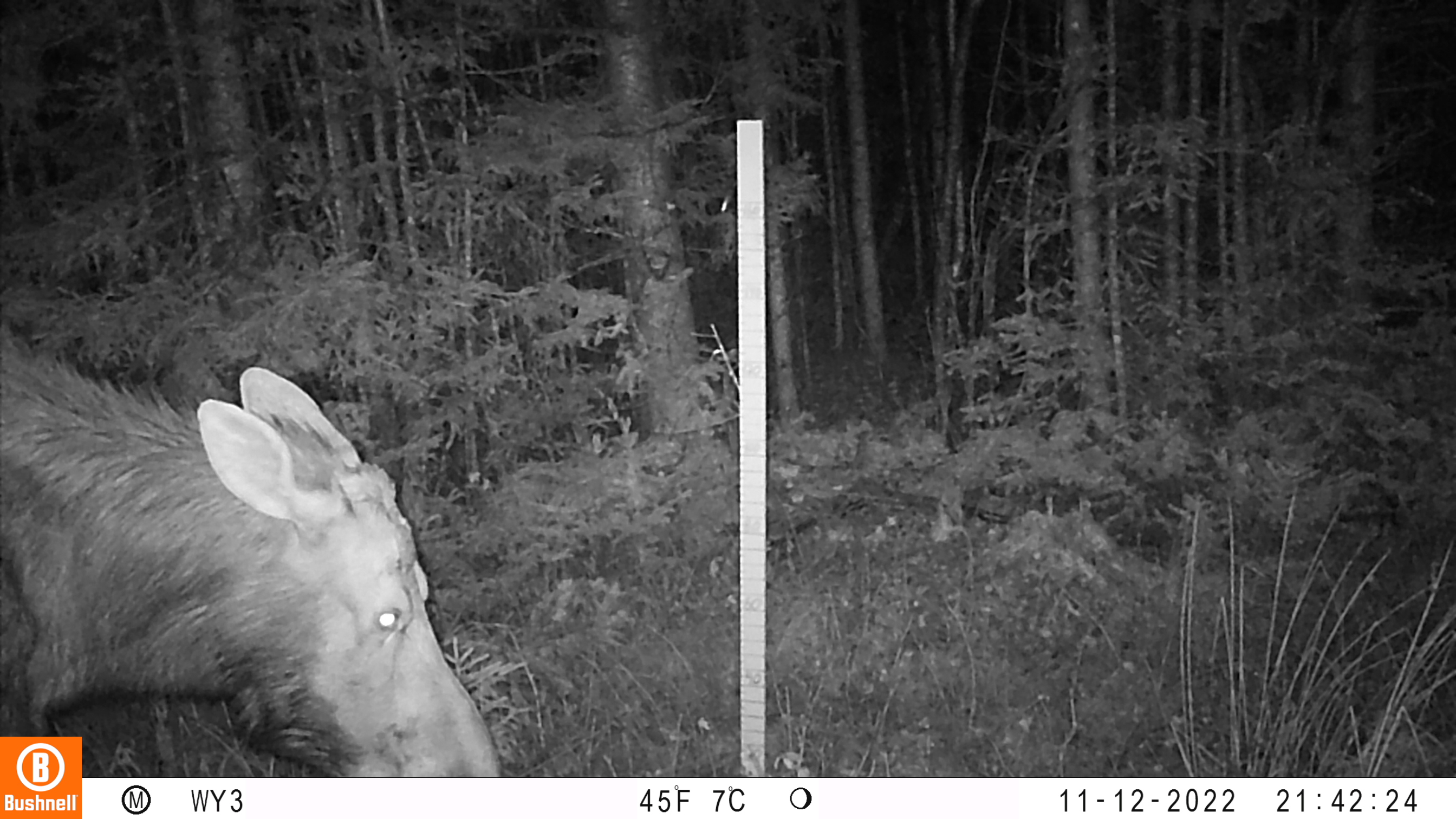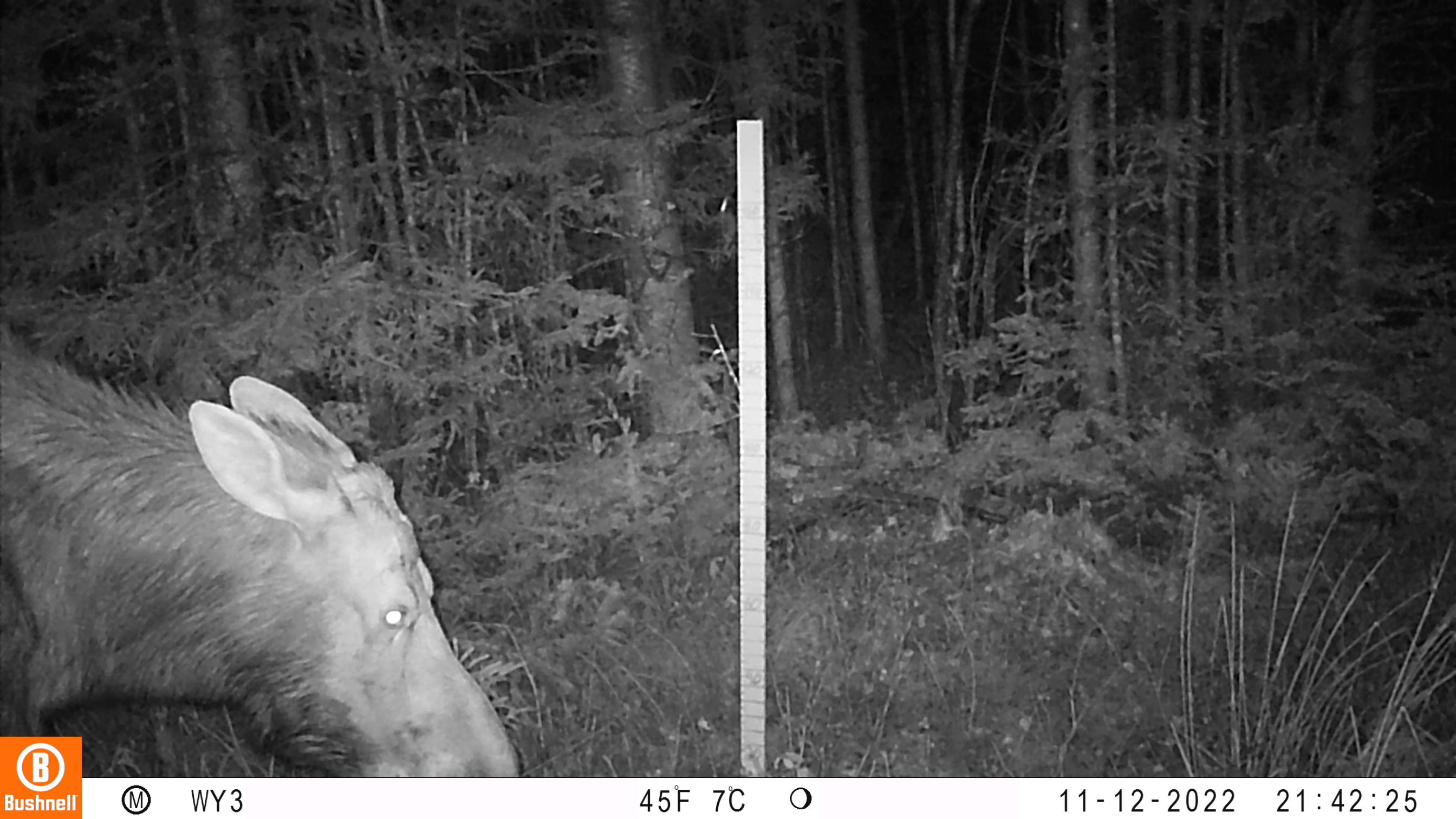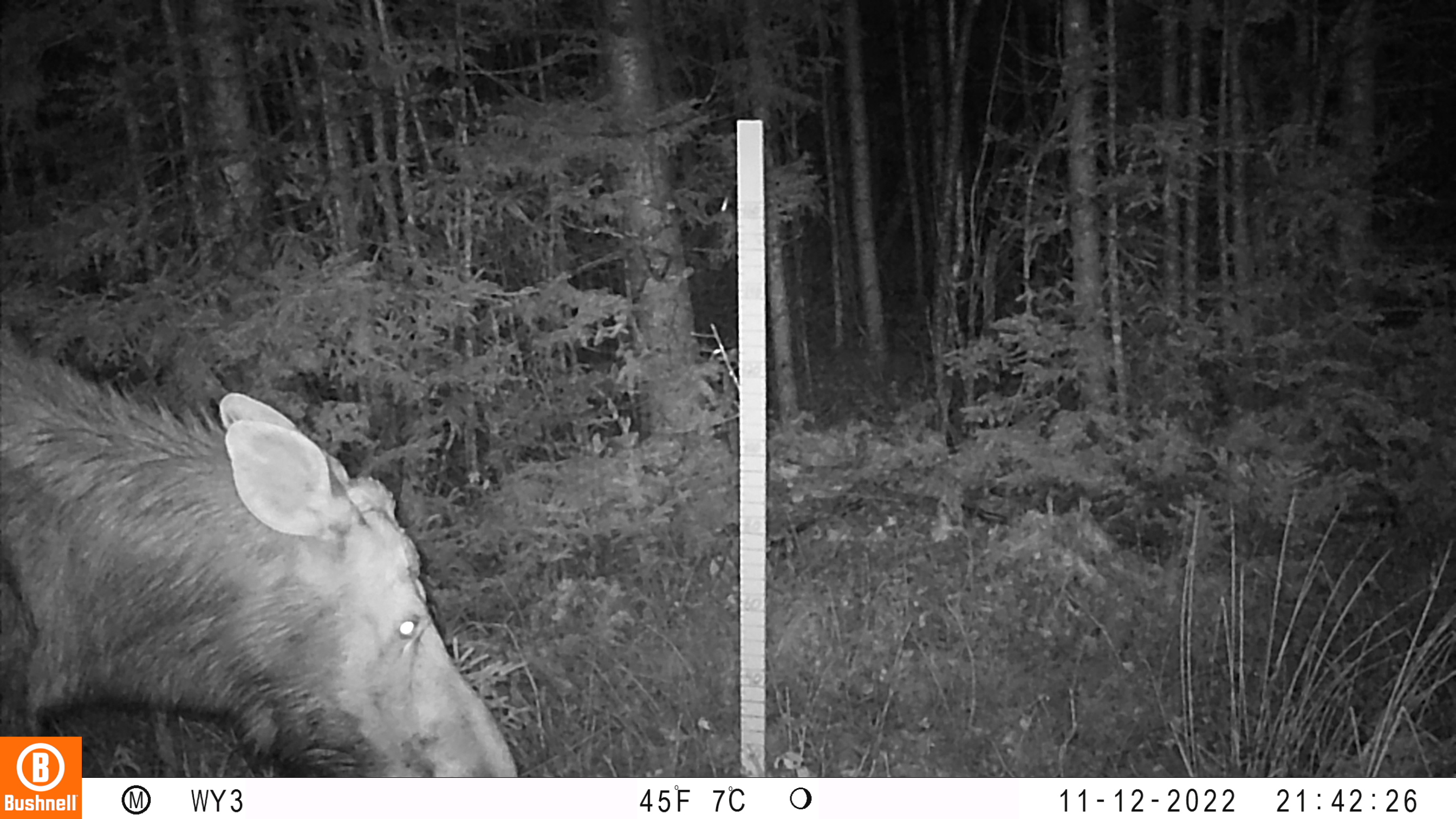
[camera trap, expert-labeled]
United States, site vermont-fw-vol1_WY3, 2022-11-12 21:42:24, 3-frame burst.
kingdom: Animalia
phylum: Chordata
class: Mammalia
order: Artiodactyla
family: Cervidae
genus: Alces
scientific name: Alces alces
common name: moose